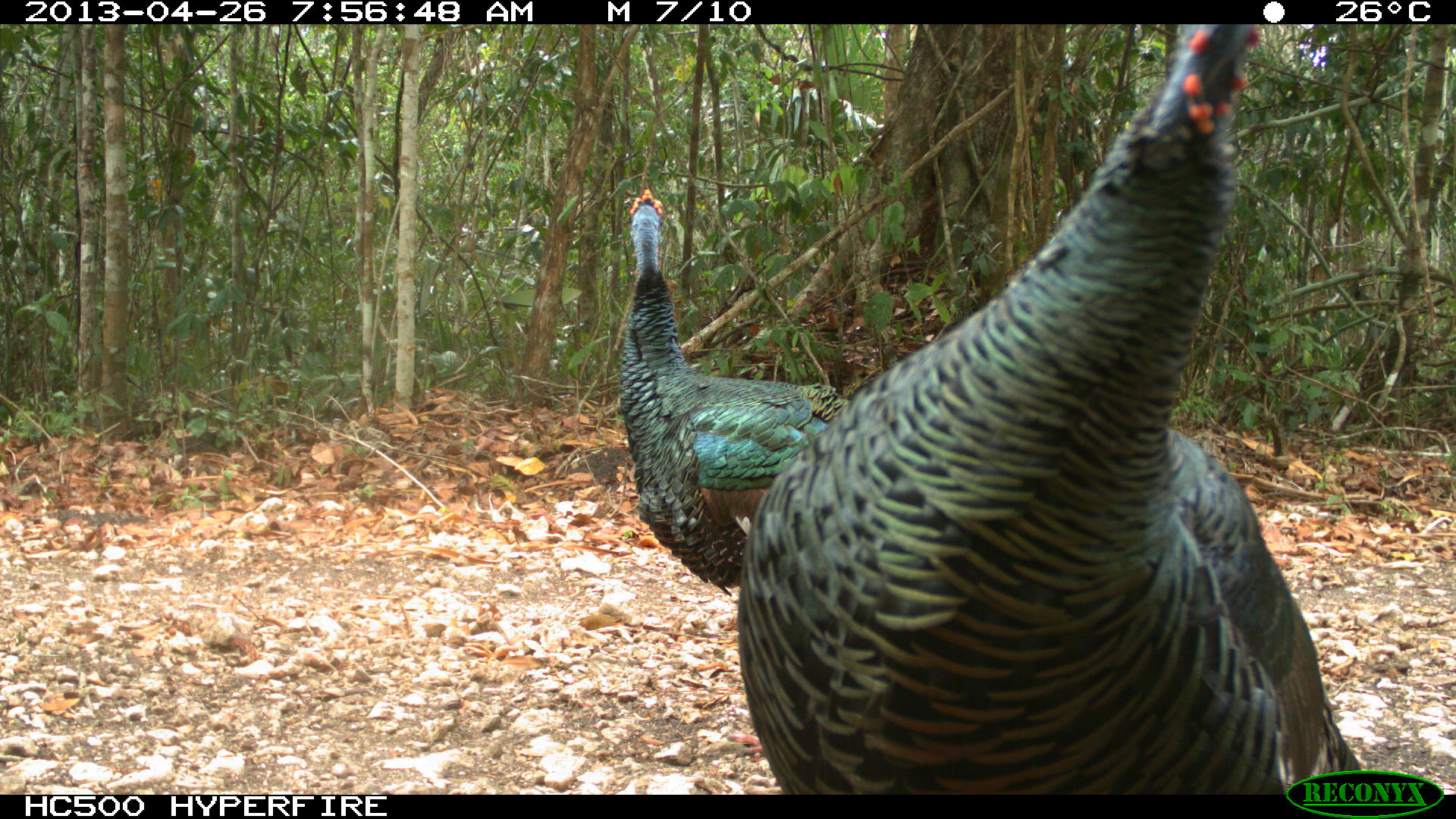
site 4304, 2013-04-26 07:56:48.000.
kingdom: Animalia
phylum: Chordata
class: Aves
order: Galliformes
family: Phasianidae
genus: Meleagris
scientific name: Meleagris ocellata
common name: ocellated turkey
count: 3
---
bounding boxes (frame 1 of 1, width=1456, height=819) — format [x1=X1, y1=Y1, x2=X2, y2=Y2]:
meleagris ocellata: [x1=734, y1=24, x2=1360, y2=794]; [x1=617, y1=188, x2=854, y2=597]